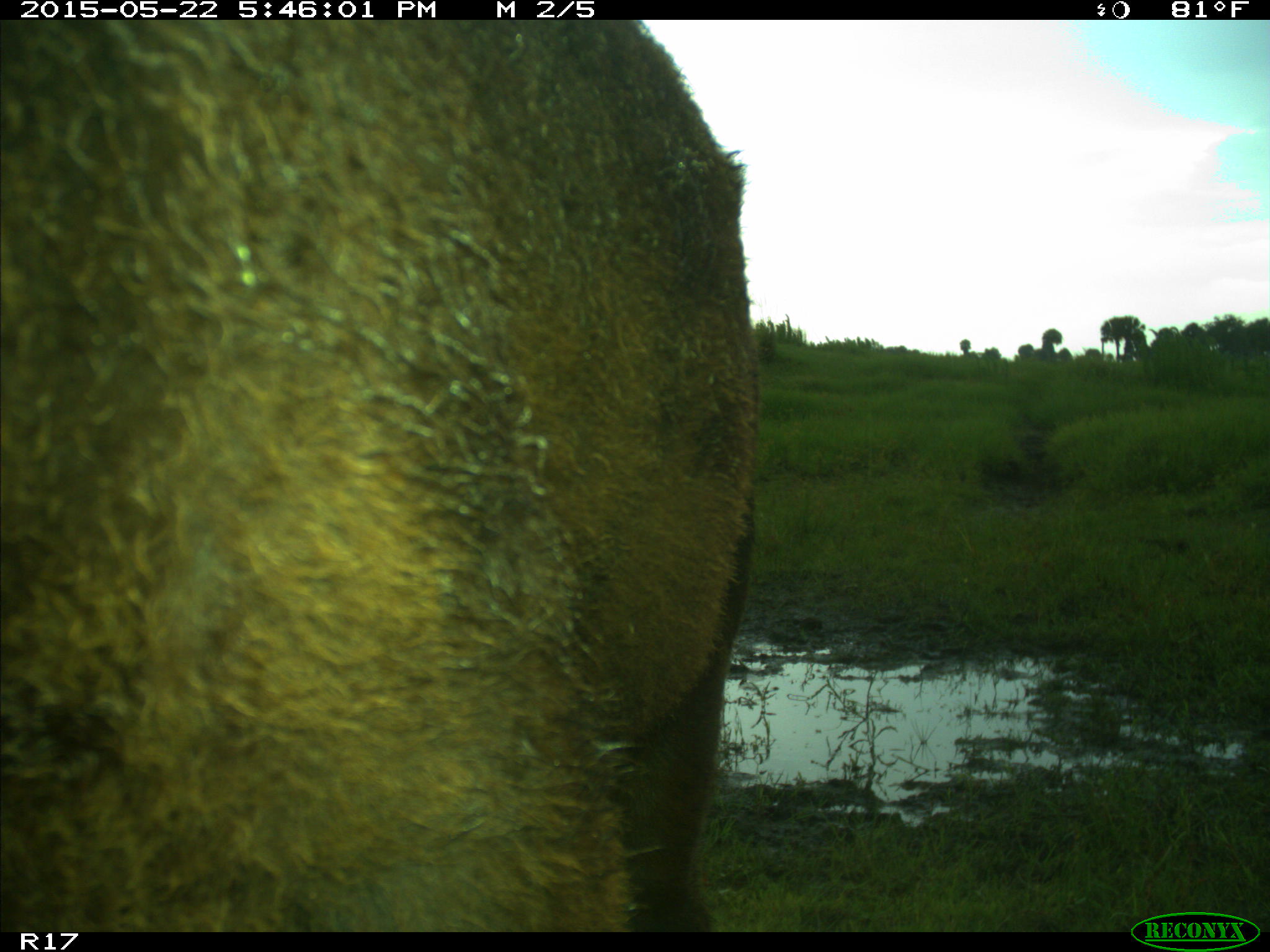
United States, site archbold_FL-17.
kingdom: Animalia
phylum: Chordata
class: Mammalia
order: Artiodactyla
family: Bovidae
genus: Bos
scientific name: Bos taurus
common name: domestic cow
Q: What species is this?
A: Bos taurus (domestic cow).